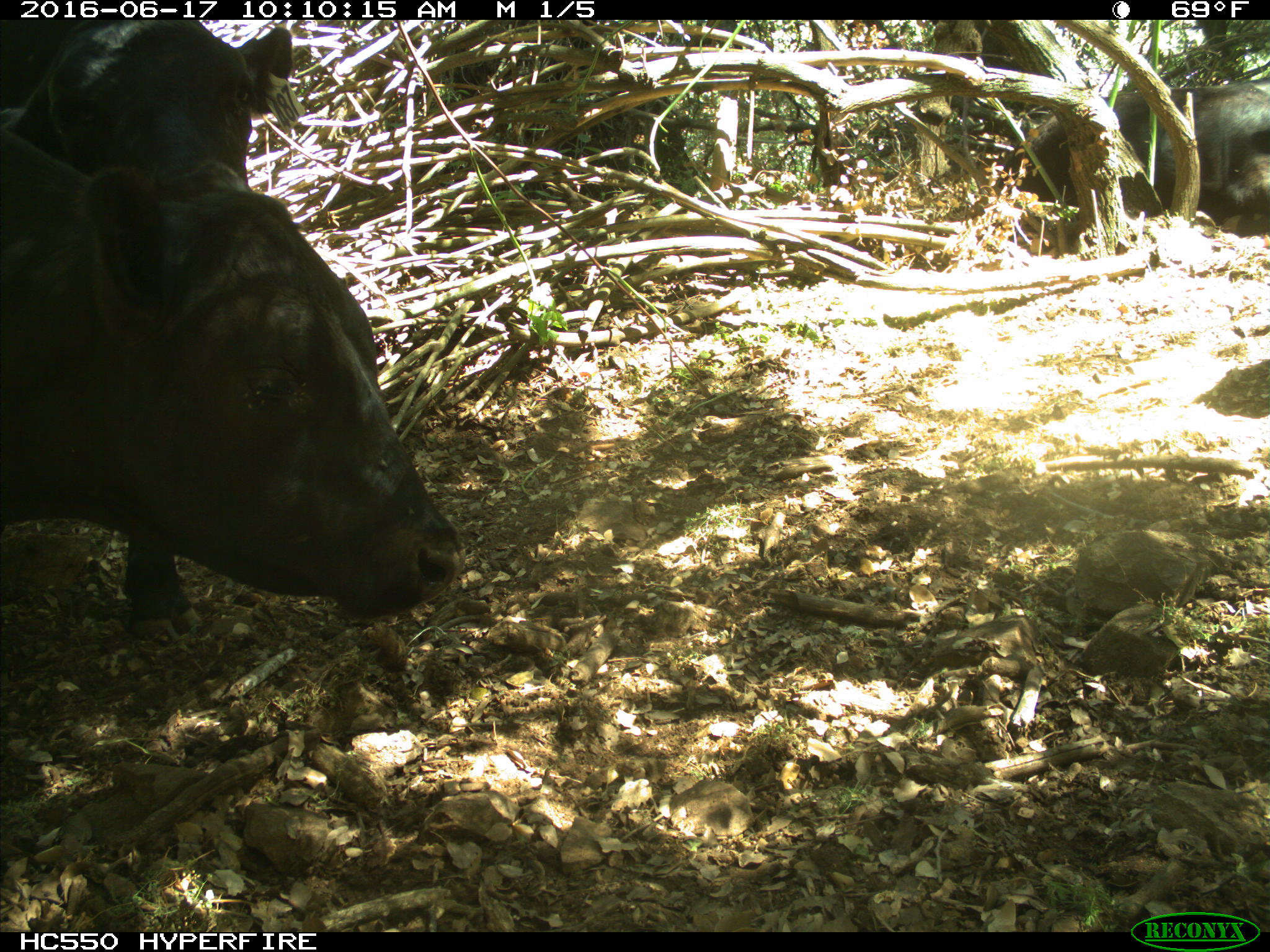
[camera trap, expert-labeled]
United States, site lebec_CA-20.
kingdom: Animalia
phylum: Chordata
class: Mammalia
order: Artiodactyla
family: Bovidae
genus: Bos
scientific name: Bos taurus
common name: domestic cow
Bos taurus (domestic cow).